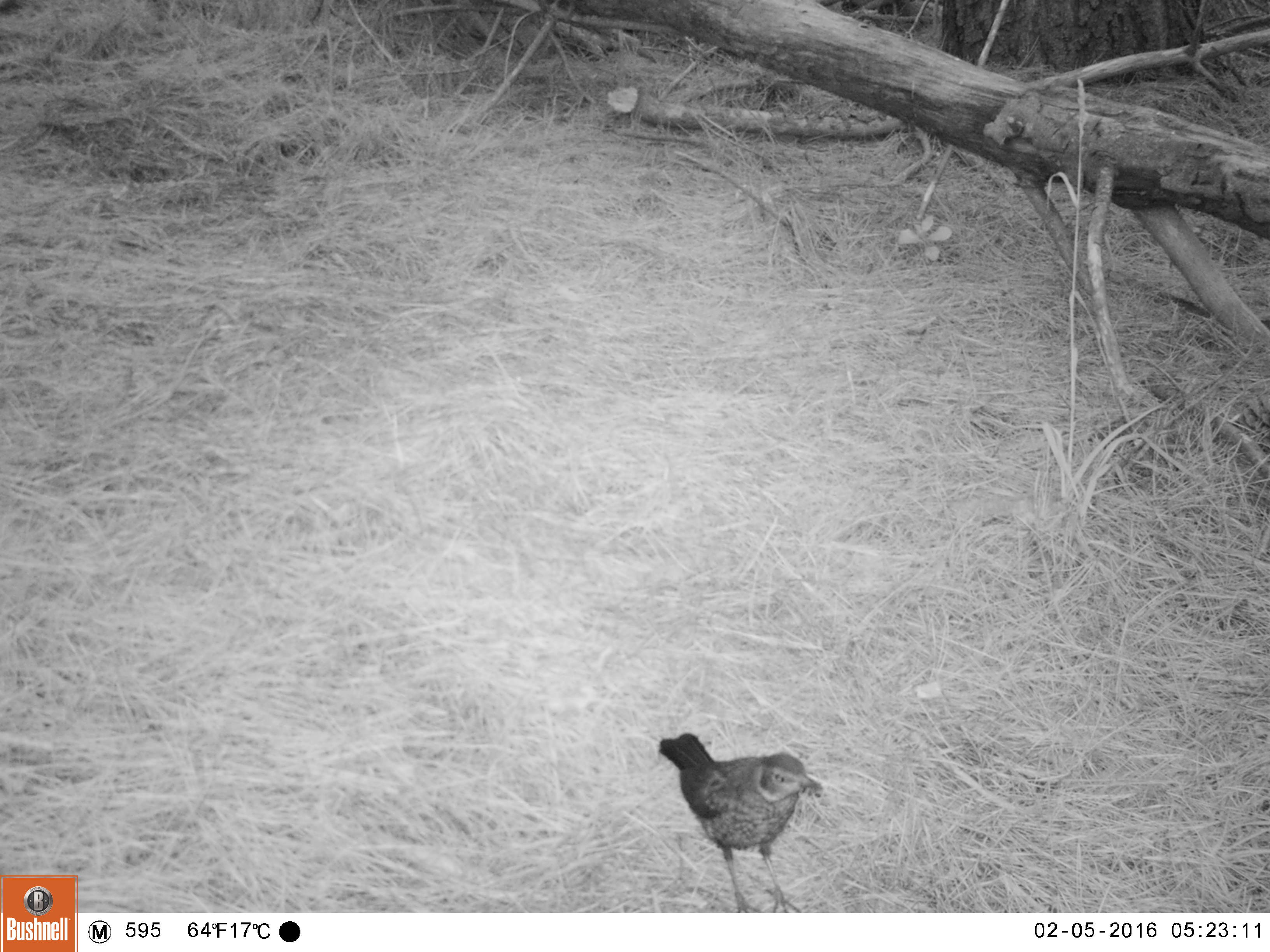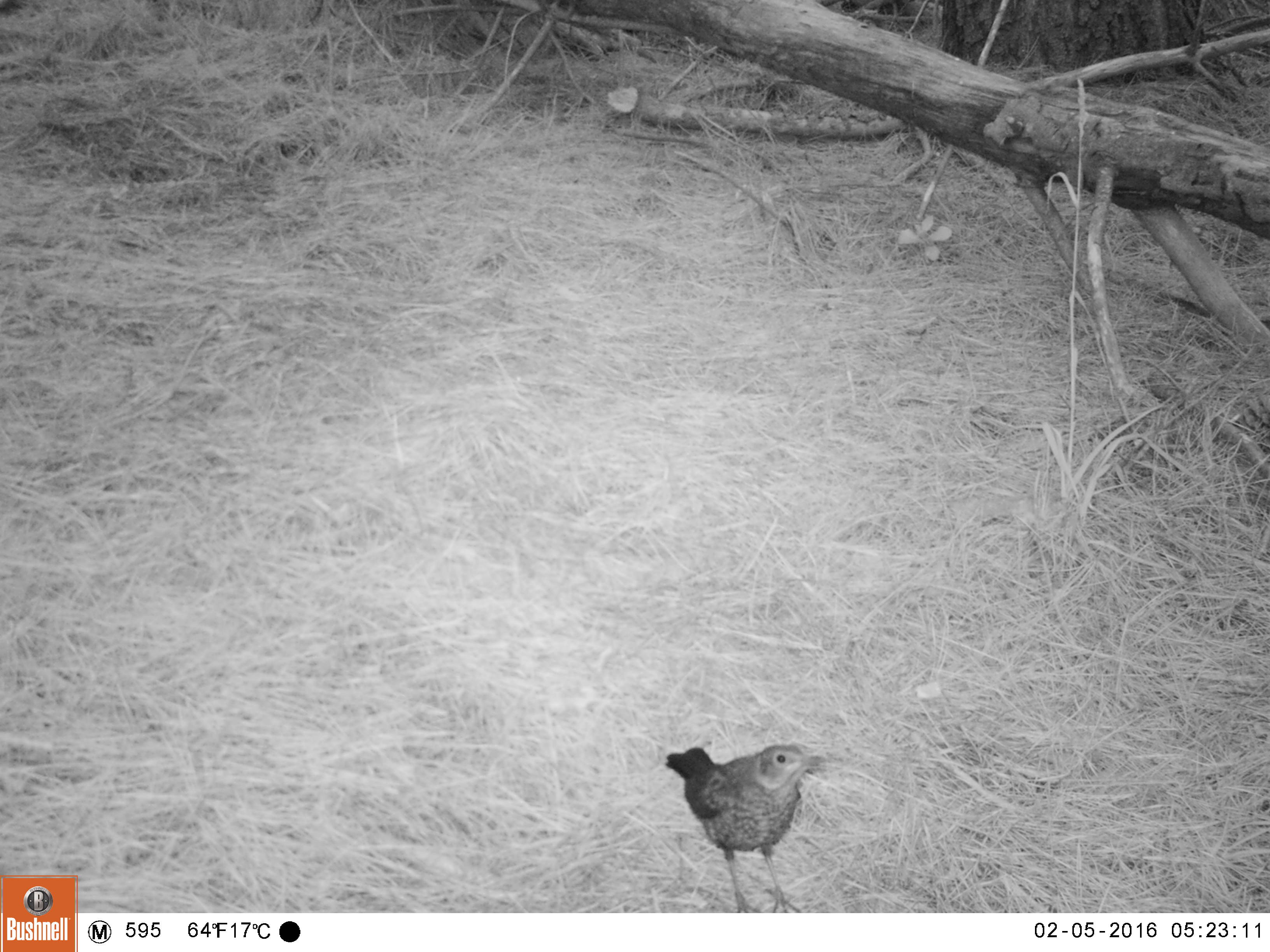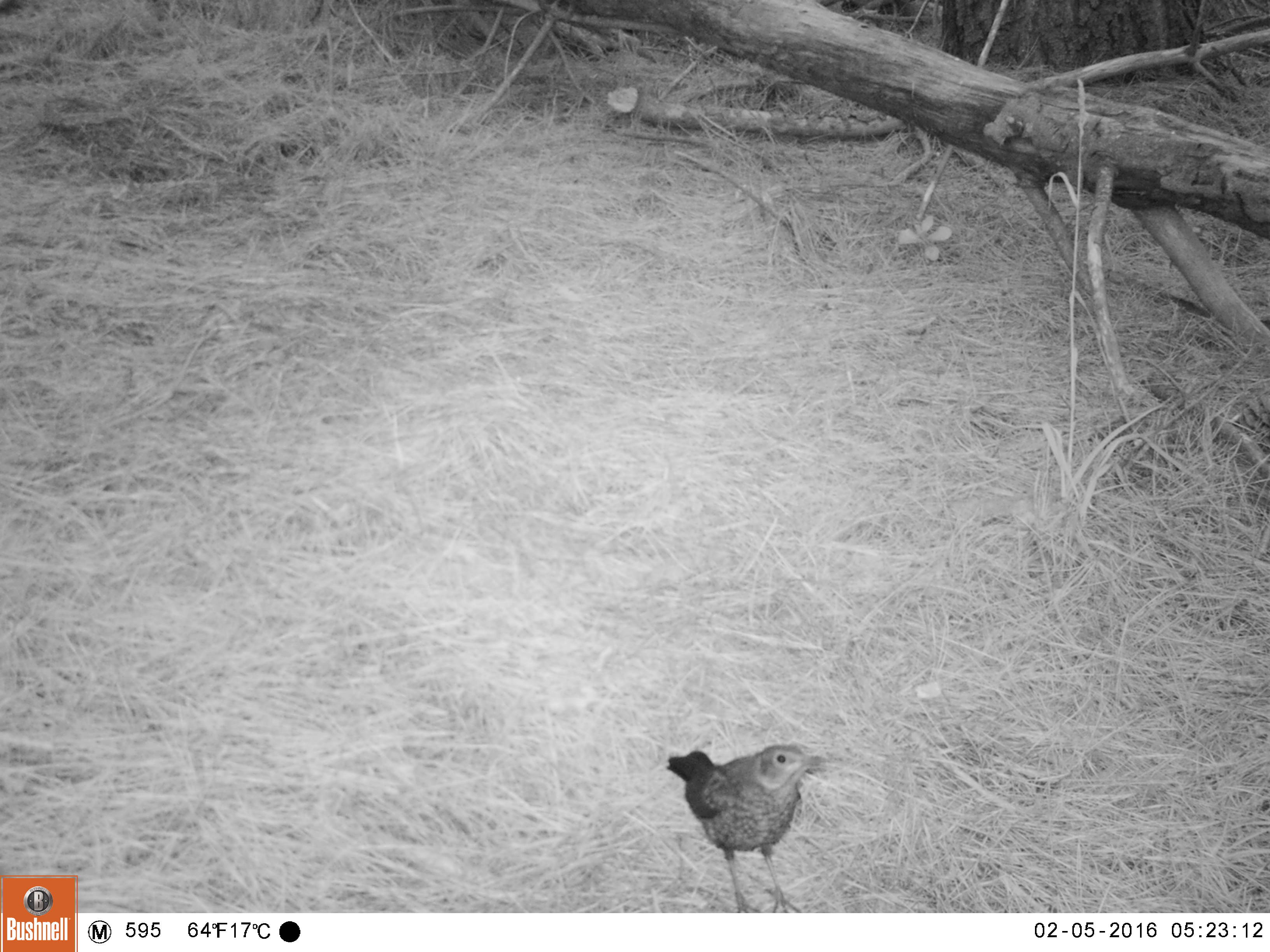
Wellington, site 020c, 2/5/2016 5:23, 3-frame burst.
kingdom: Animalia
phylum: Chordata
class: Aves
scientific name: Aves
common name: bird